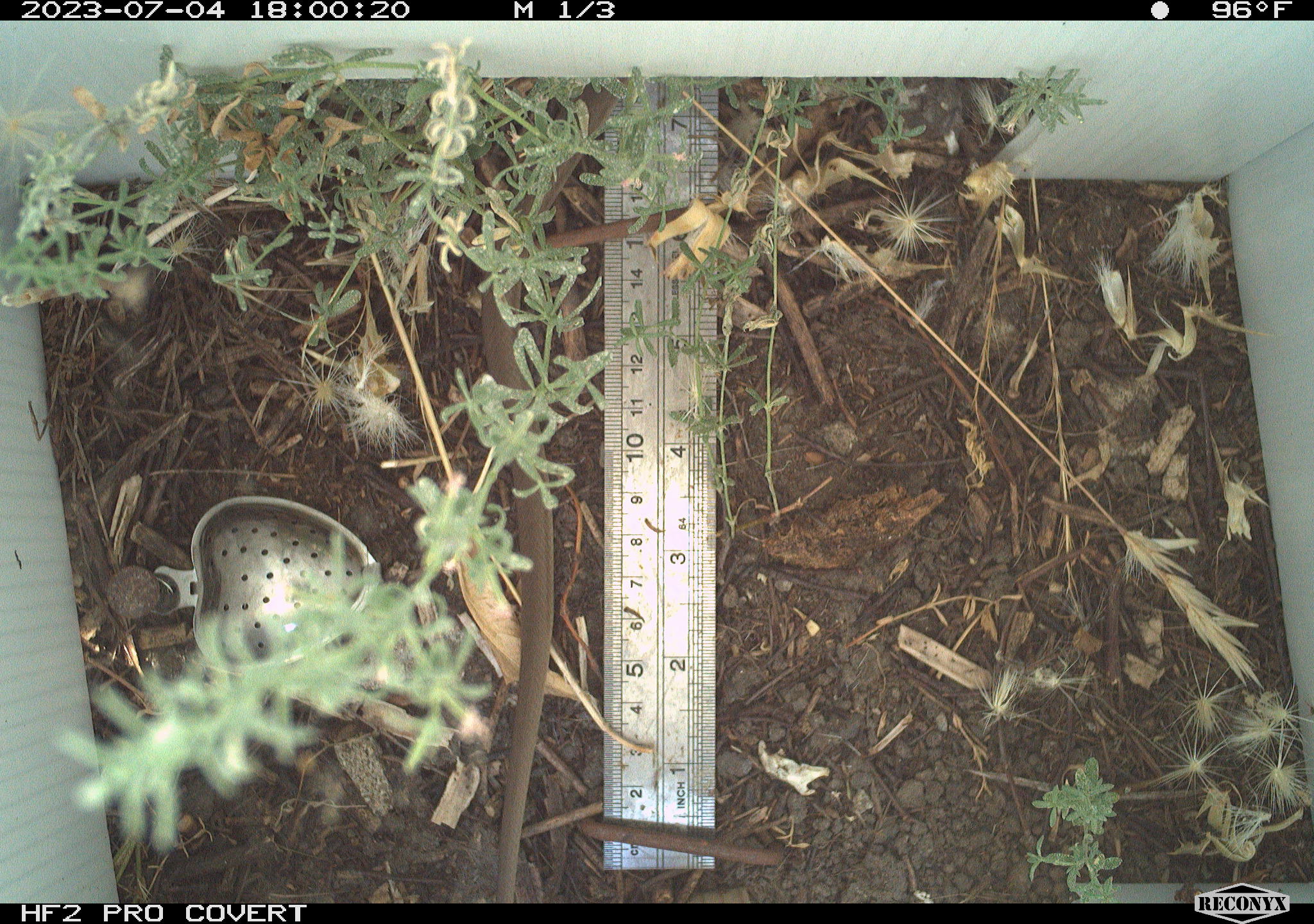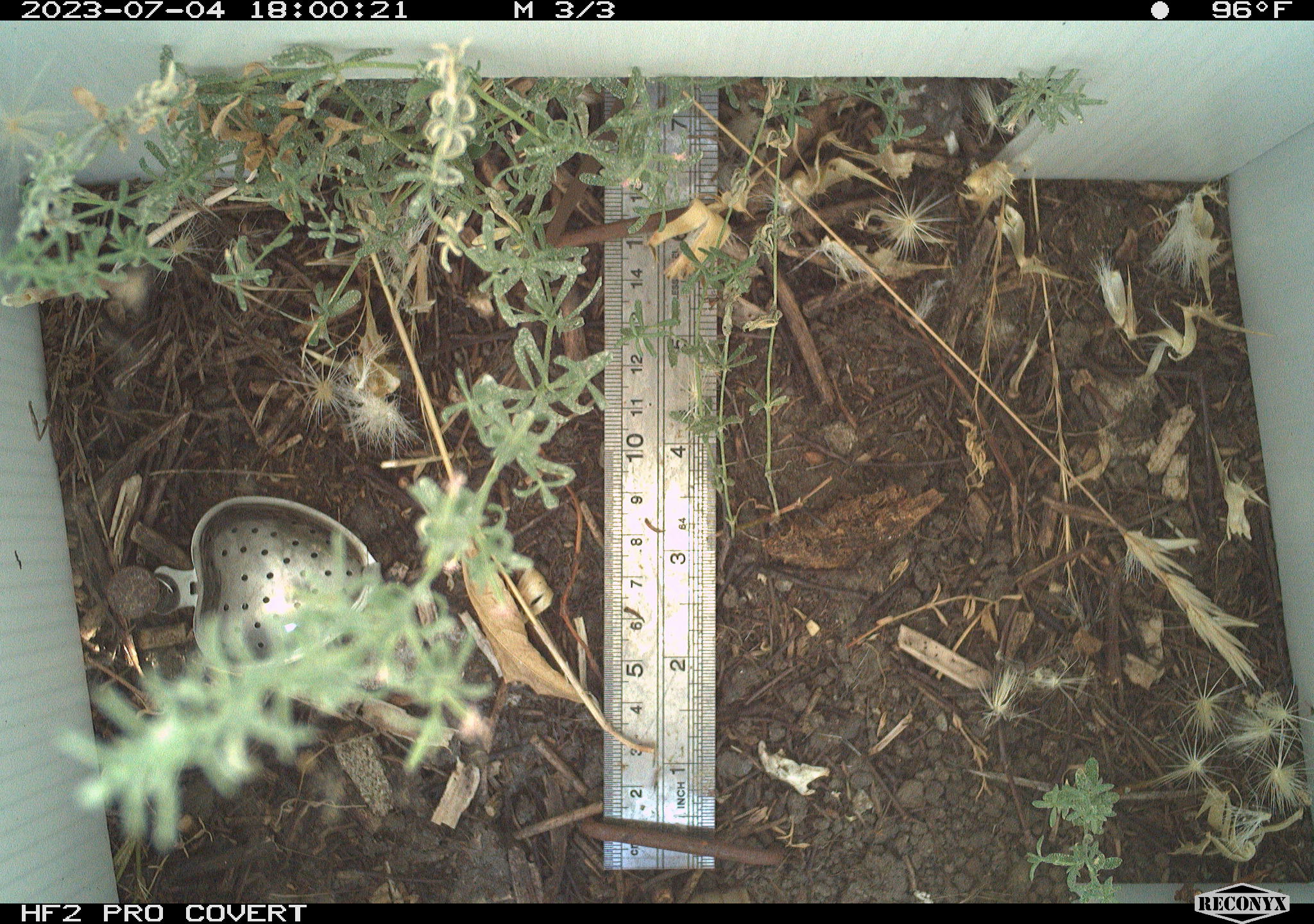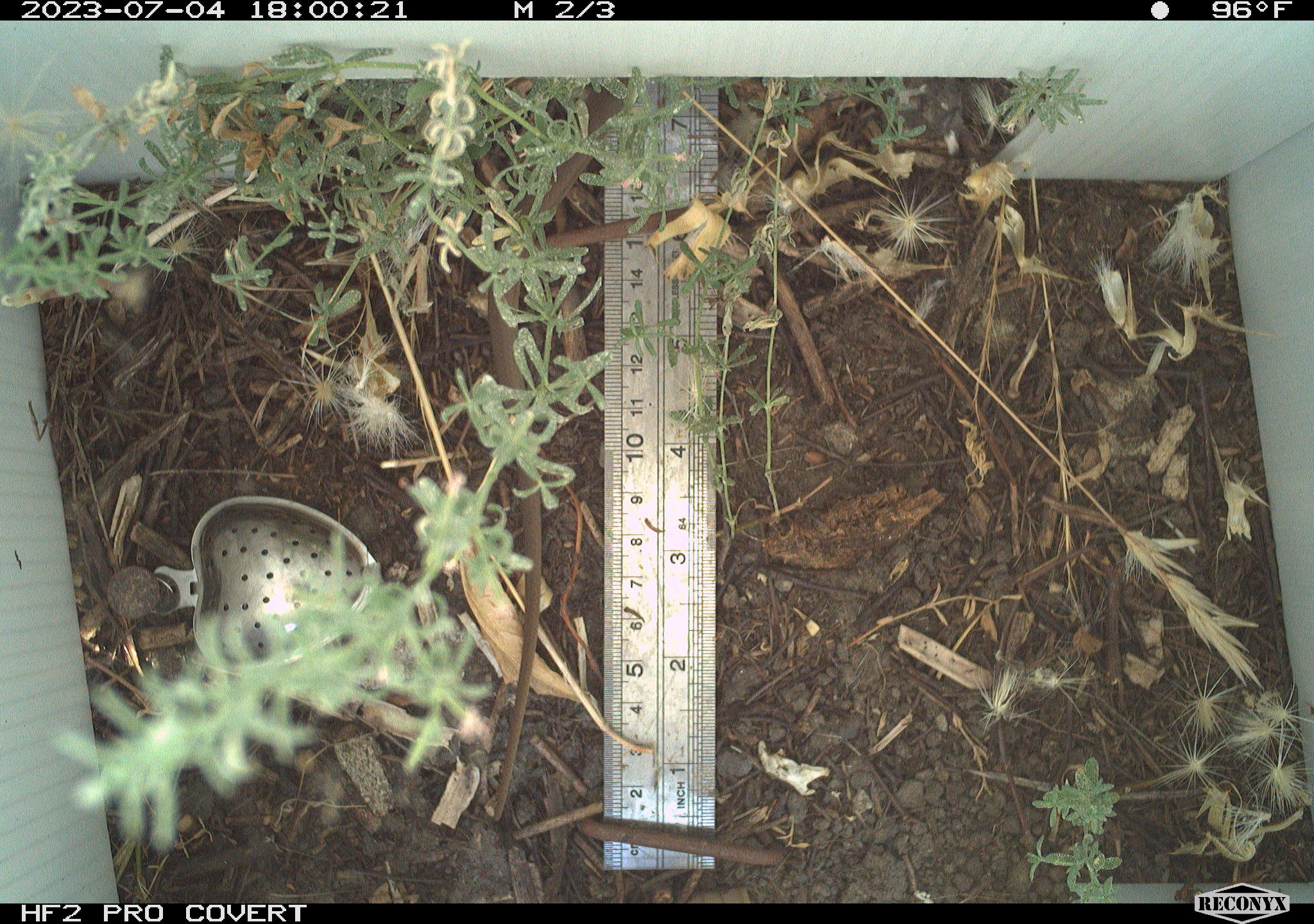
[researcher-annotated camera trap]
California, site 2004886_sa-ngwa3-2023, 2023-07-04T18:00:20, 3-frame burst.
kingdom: Animalia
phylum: Chordata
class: Reptilia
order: Squamata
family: Colubridae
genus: Coluber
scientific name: Coluber constrictor mormon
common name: western yellow-bellied racer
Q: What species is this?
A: Western yellow-bellied racer (Coluber constrictor mormon).